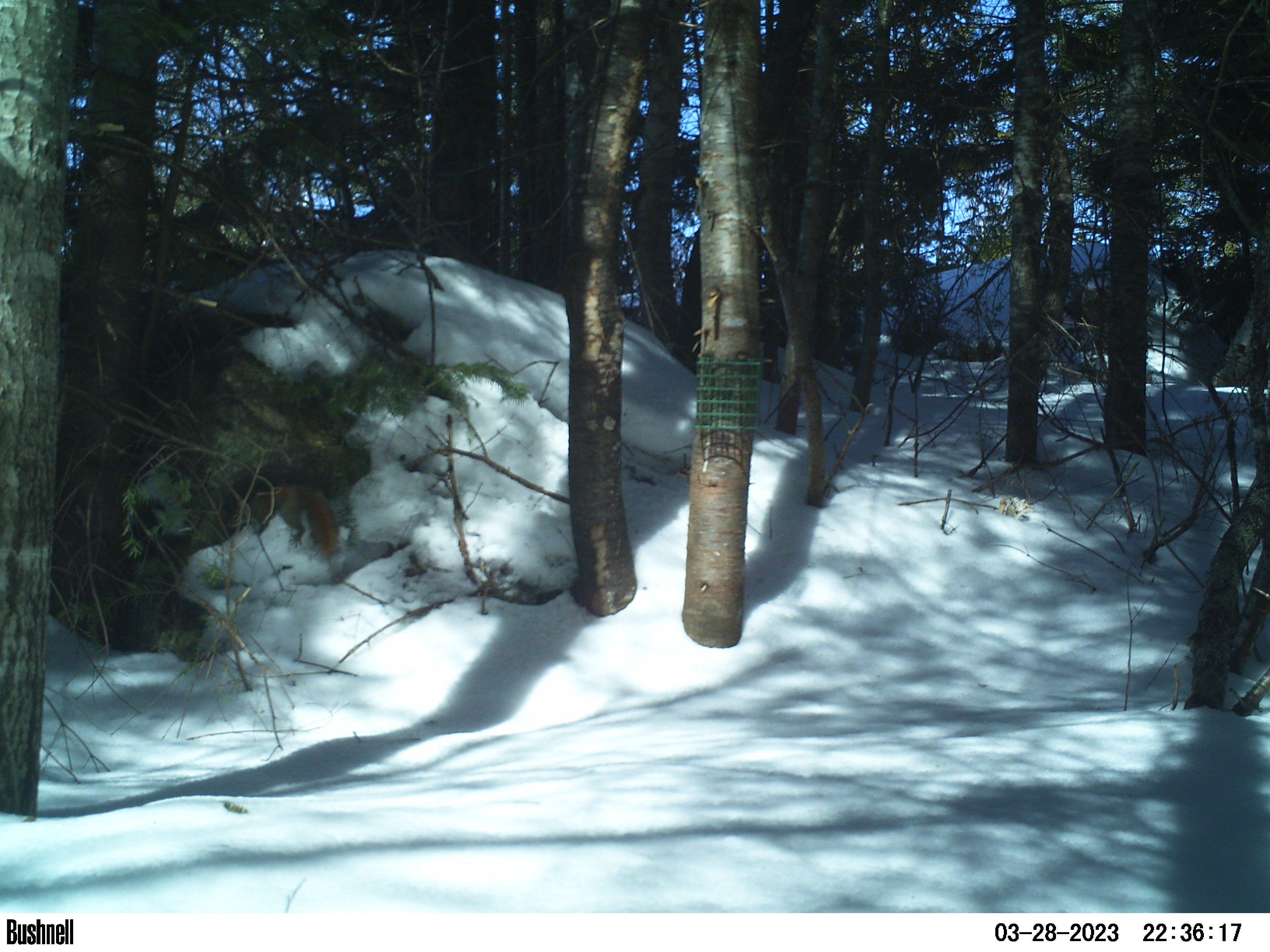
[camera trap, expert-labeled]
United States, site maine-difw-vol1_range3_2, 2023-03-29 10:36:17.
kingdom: Animalia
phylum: Chordata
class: Mammalia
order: Rodentia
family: Sciuridae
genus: Tamiasciurus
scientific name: Tamiasciurus hudsonicus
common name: red squirrel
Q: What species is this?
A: Red squirrel (Tamiasciurus hudsonicus).